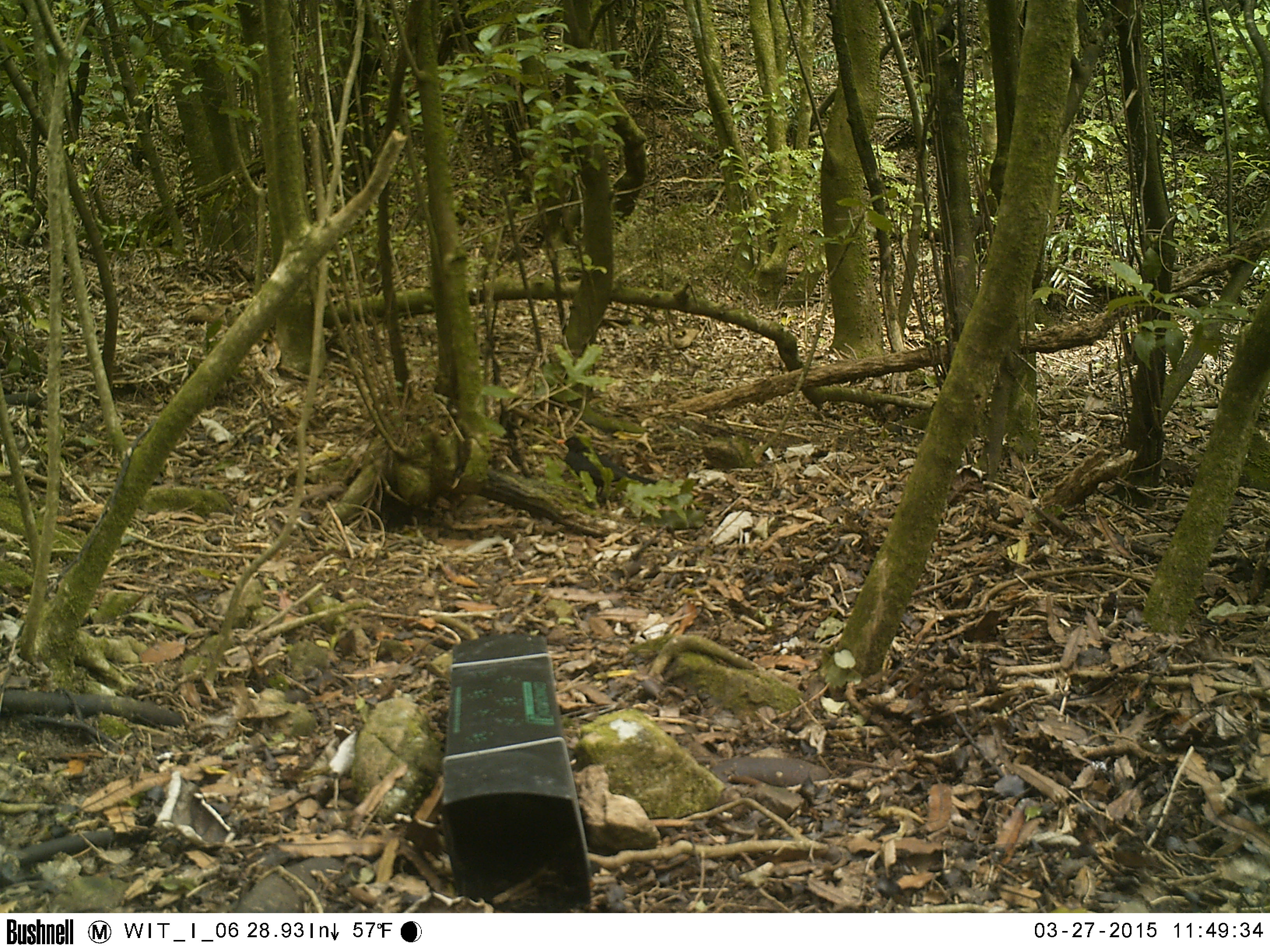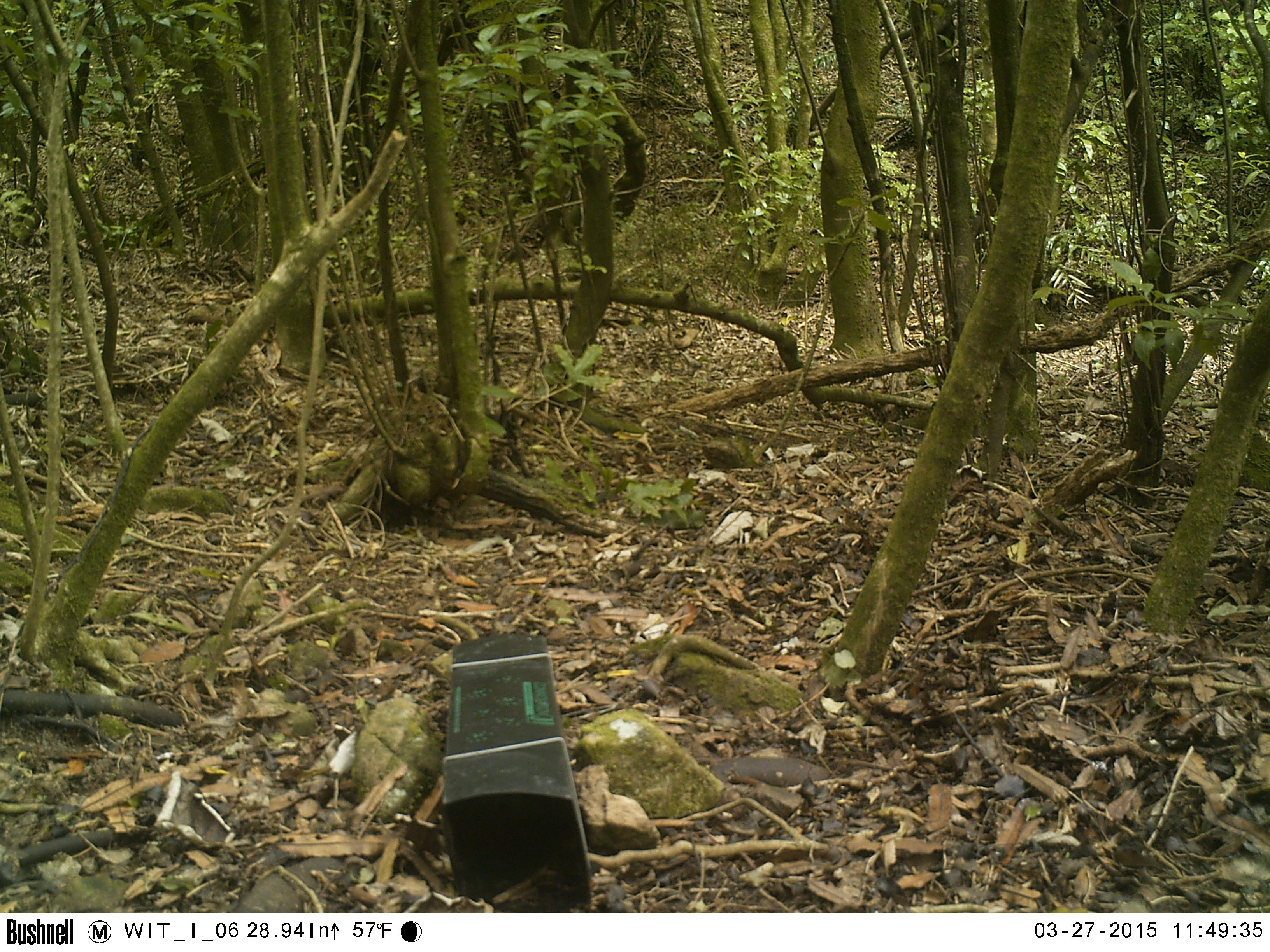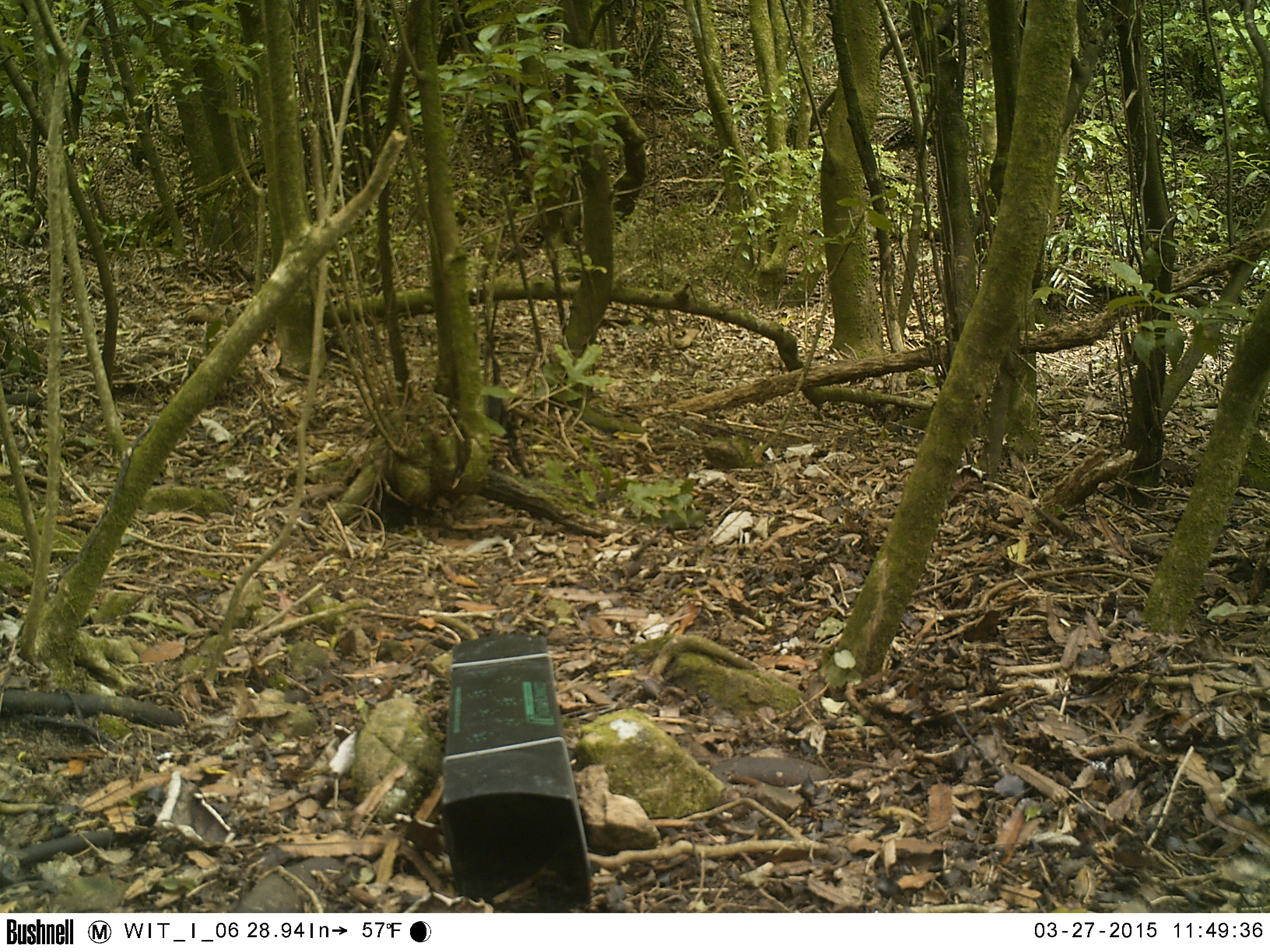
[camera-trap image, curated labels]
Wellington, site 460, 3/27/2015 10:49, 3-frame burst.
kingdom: Animalia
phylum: Chordata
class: Aves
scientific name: Aves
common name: bird